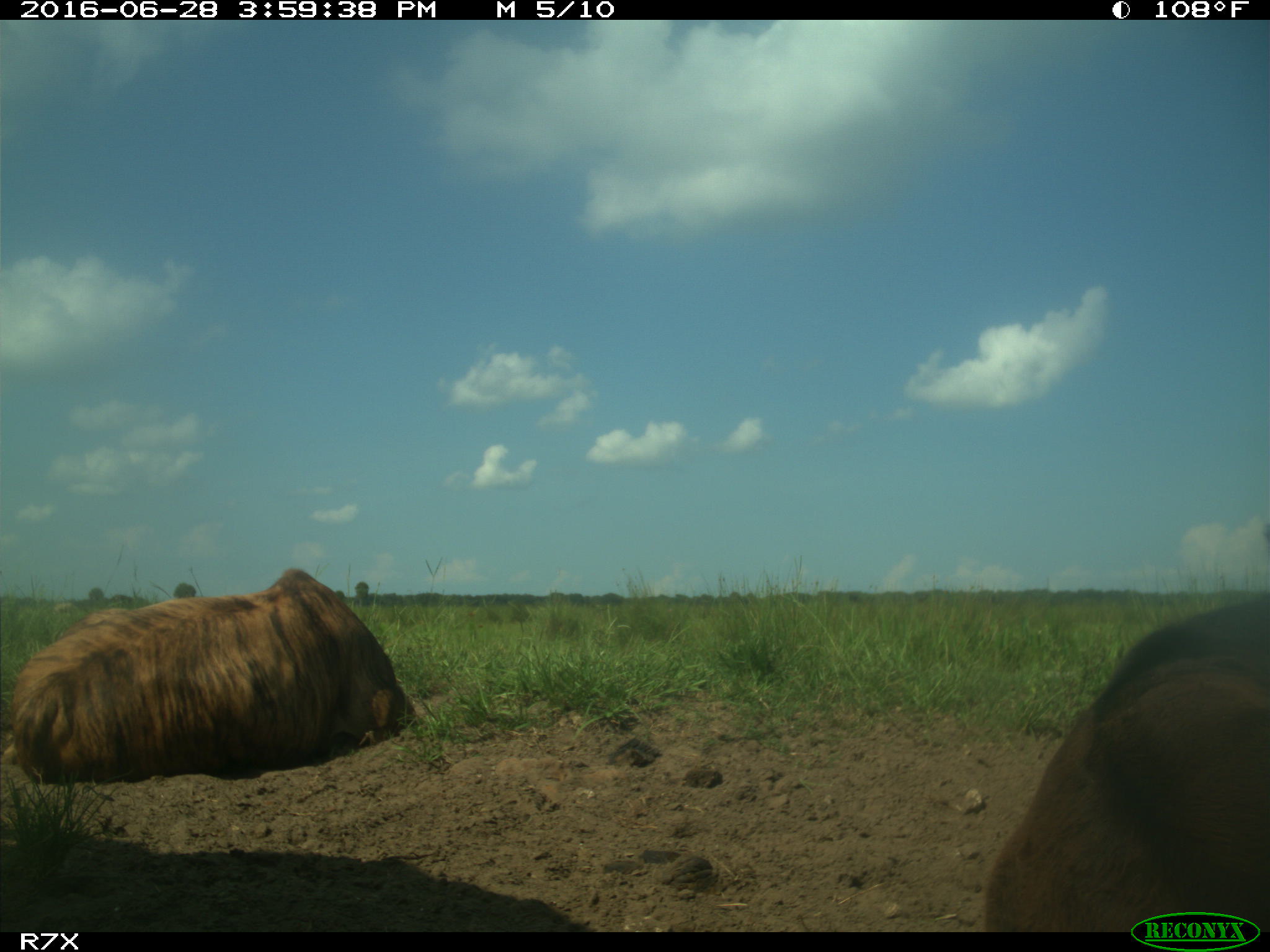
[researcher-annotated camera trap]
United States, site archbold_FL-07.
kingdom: Animalia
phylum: Chordata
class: Mammalia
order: Artiodactyla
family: Bovidae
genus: Bos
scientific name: Bos taurus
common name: domestic cow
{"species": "Bos taurus (domestic cow)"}